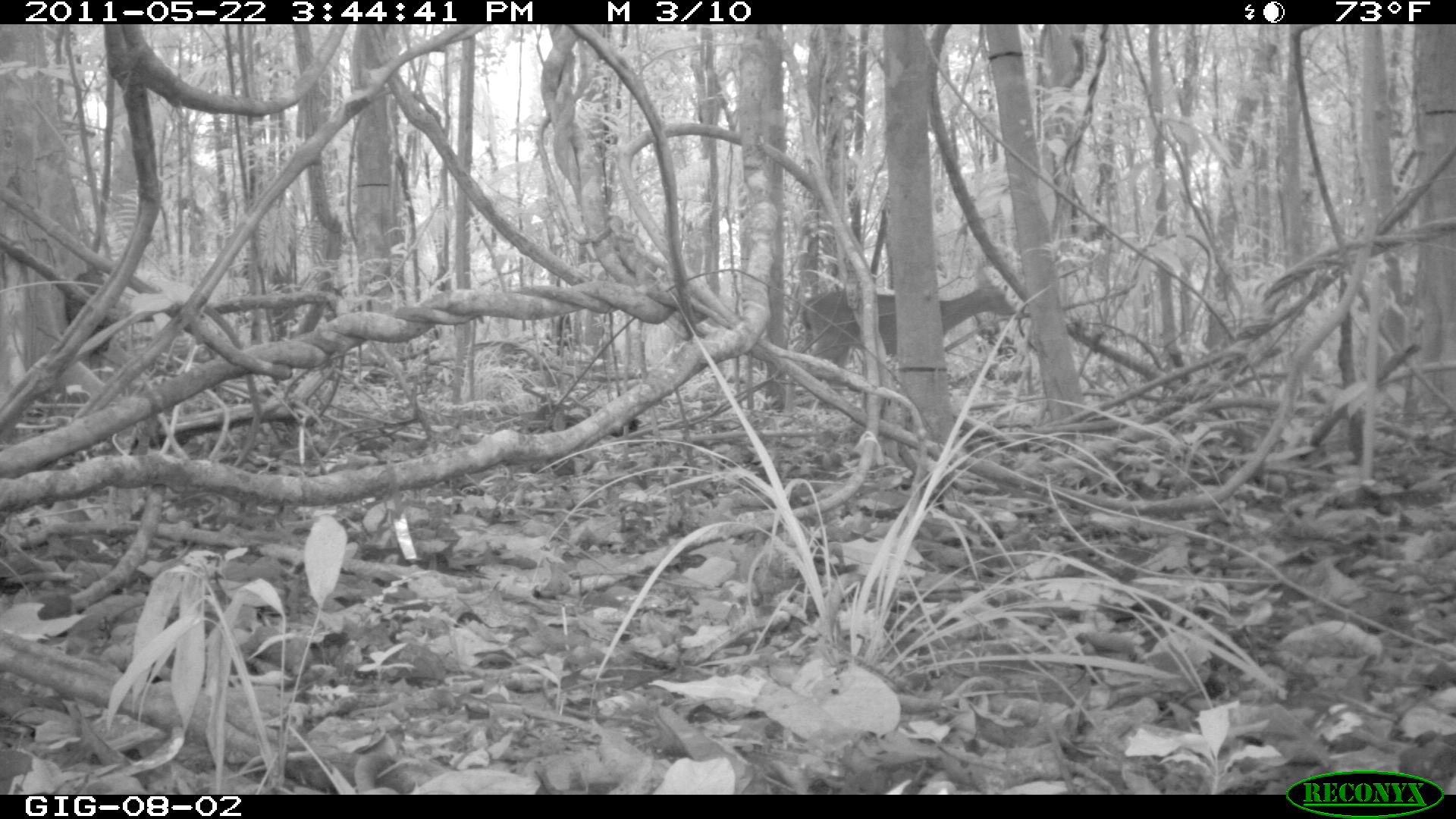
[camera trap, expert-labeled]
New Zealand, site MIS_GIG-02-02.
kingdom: Animalia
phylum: Chordata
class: Mammalia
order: Artiodactyla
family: Cervidae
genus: Odocoileus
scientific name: Odocoileus virginianus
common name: white-tailed deer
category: white tailed deer